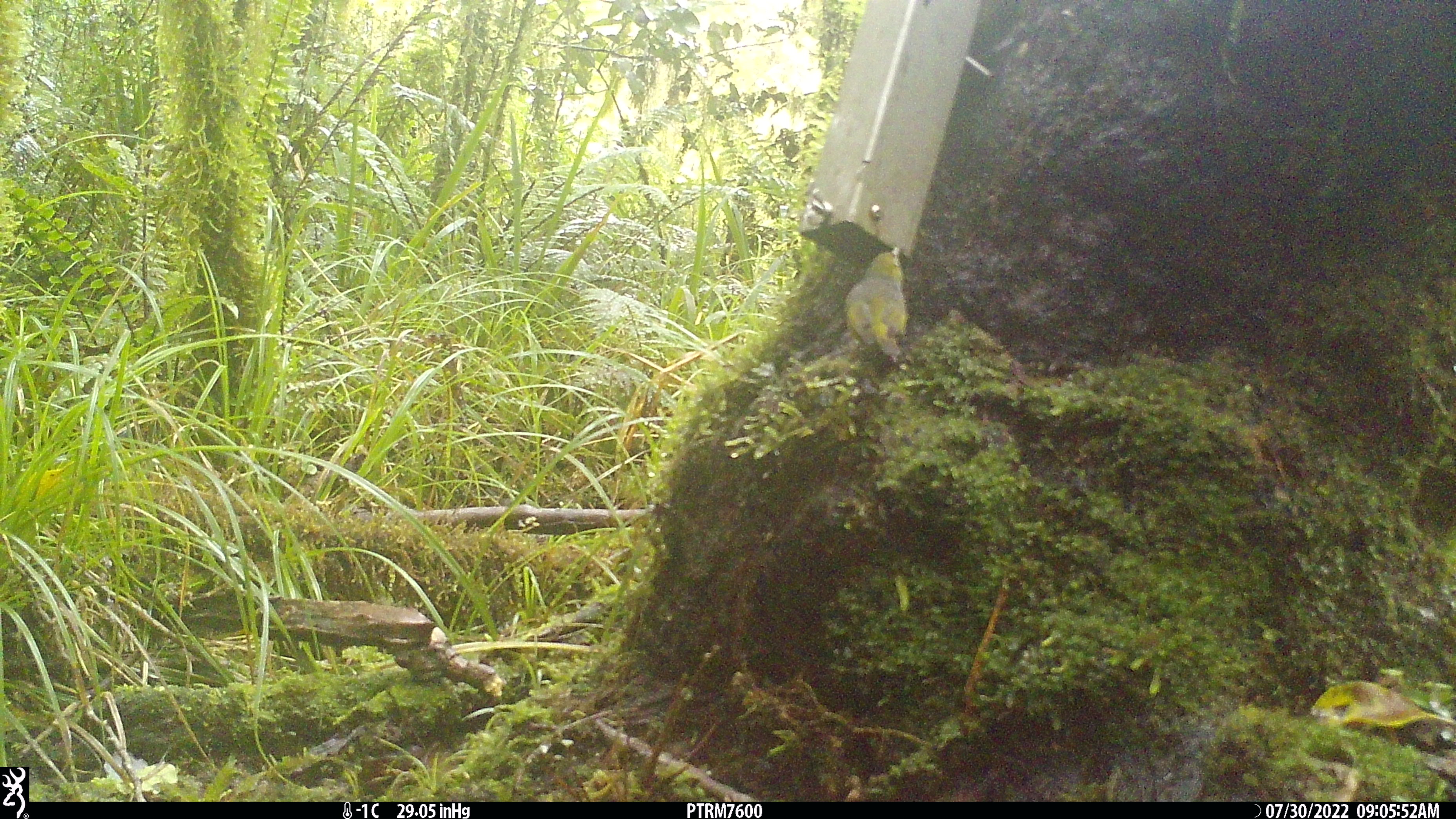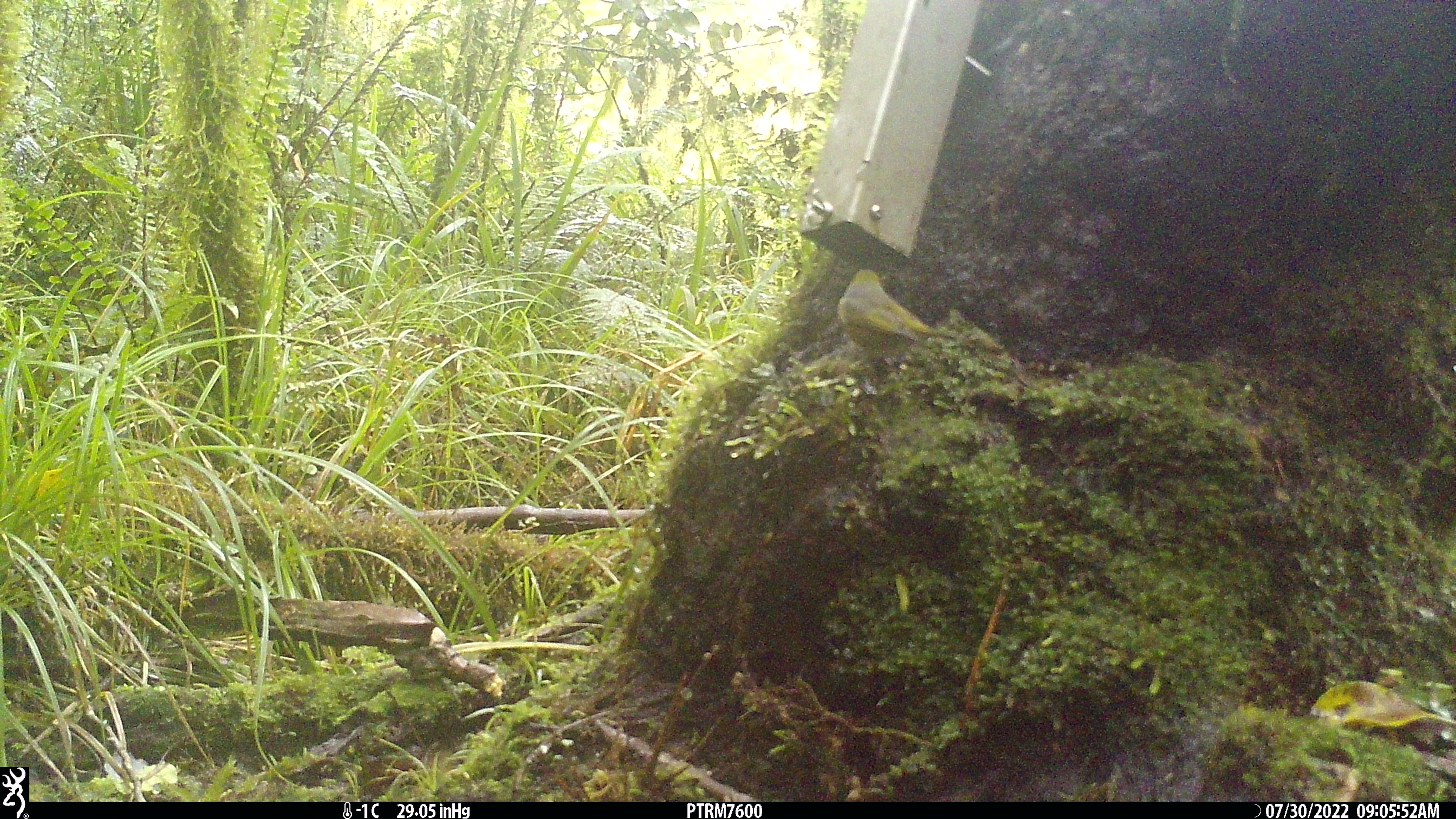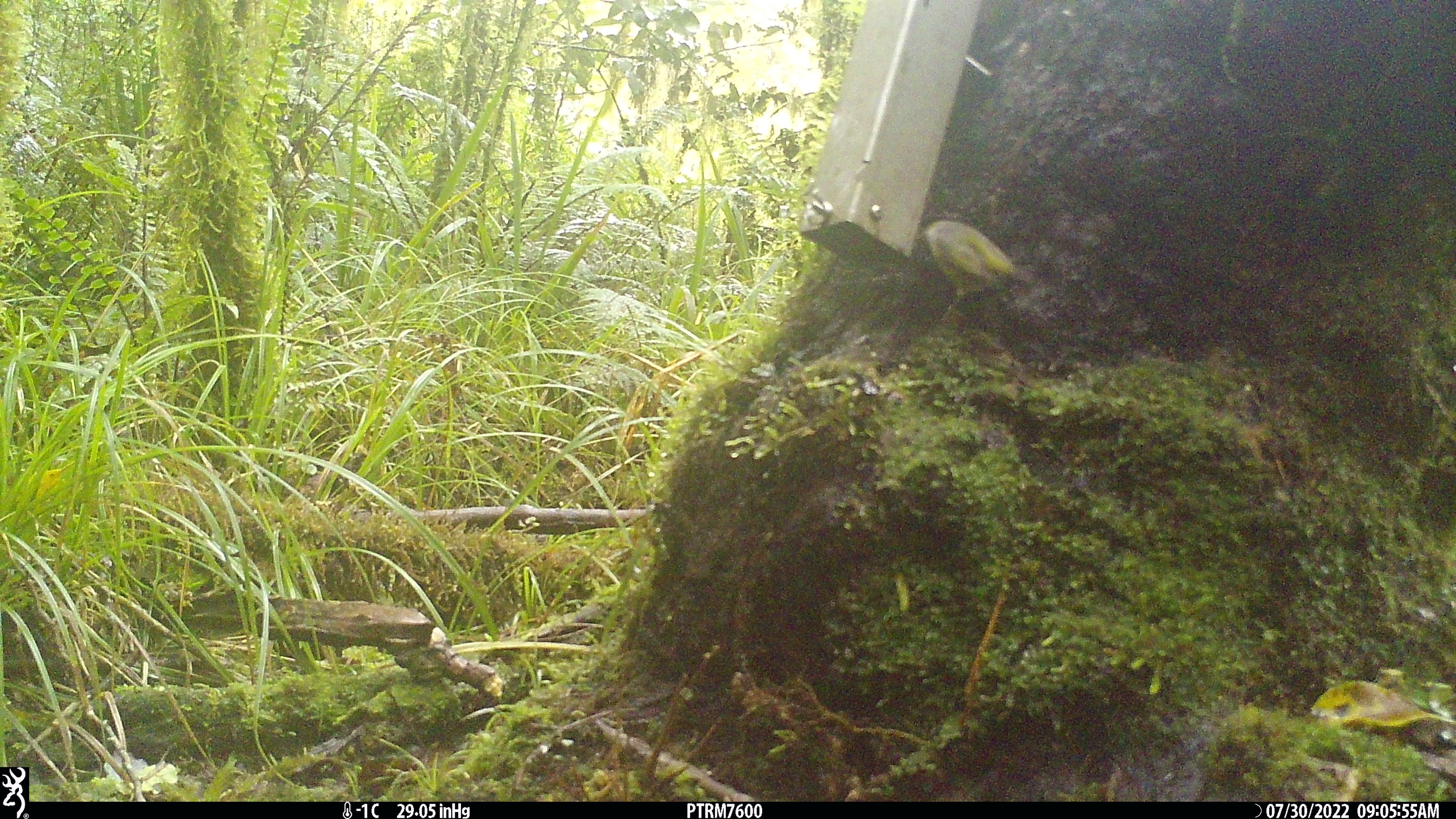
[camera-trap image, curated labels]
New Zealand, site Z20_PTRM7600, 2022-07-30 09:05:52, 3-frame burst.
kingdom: Animalia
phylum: Chordata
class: Aves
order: Passeriformes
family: Zosteropidae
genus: Zosterops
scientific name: Zosterops lateralis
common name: silvereye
Silvereye (Zosterops lateralis).